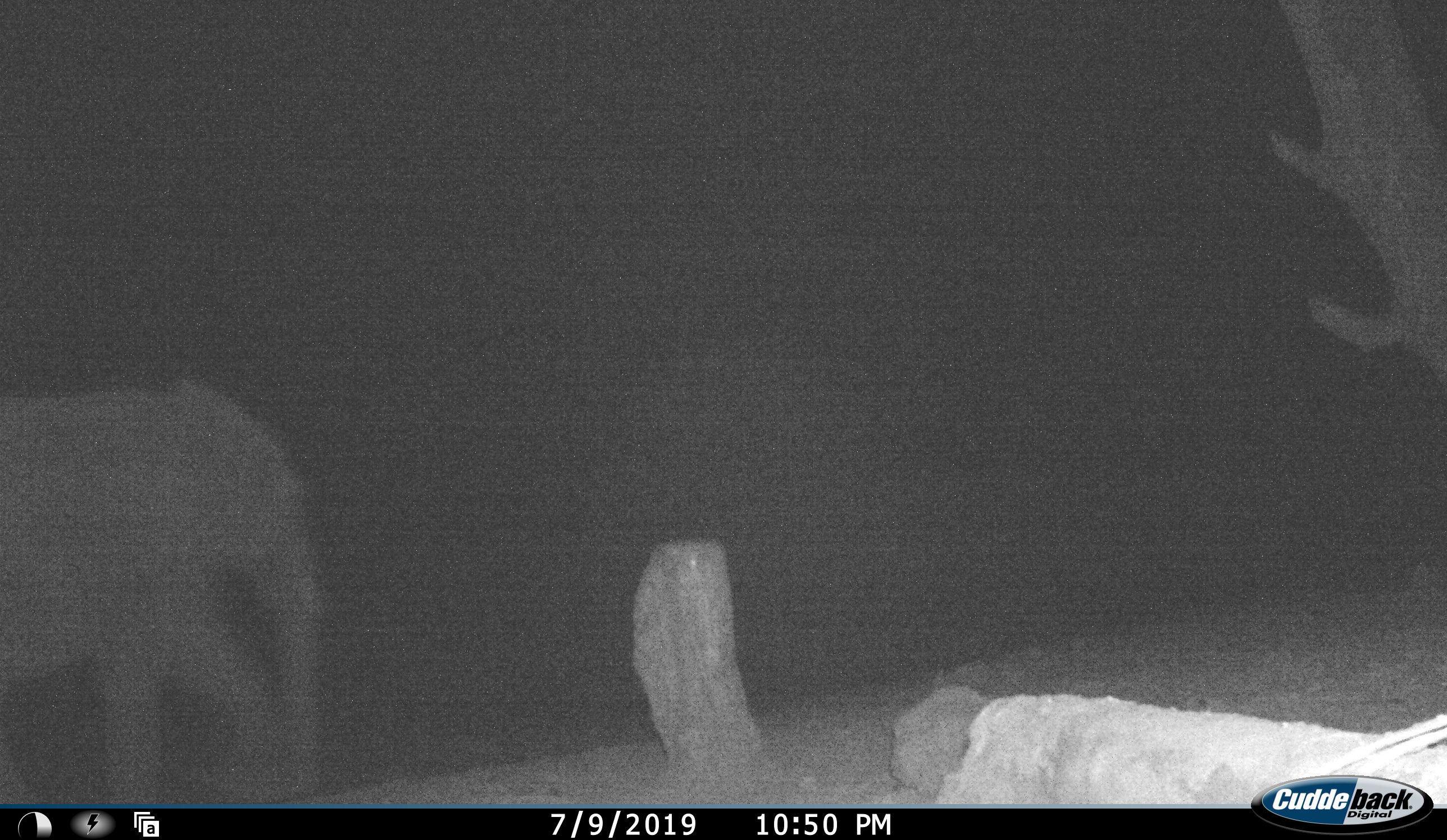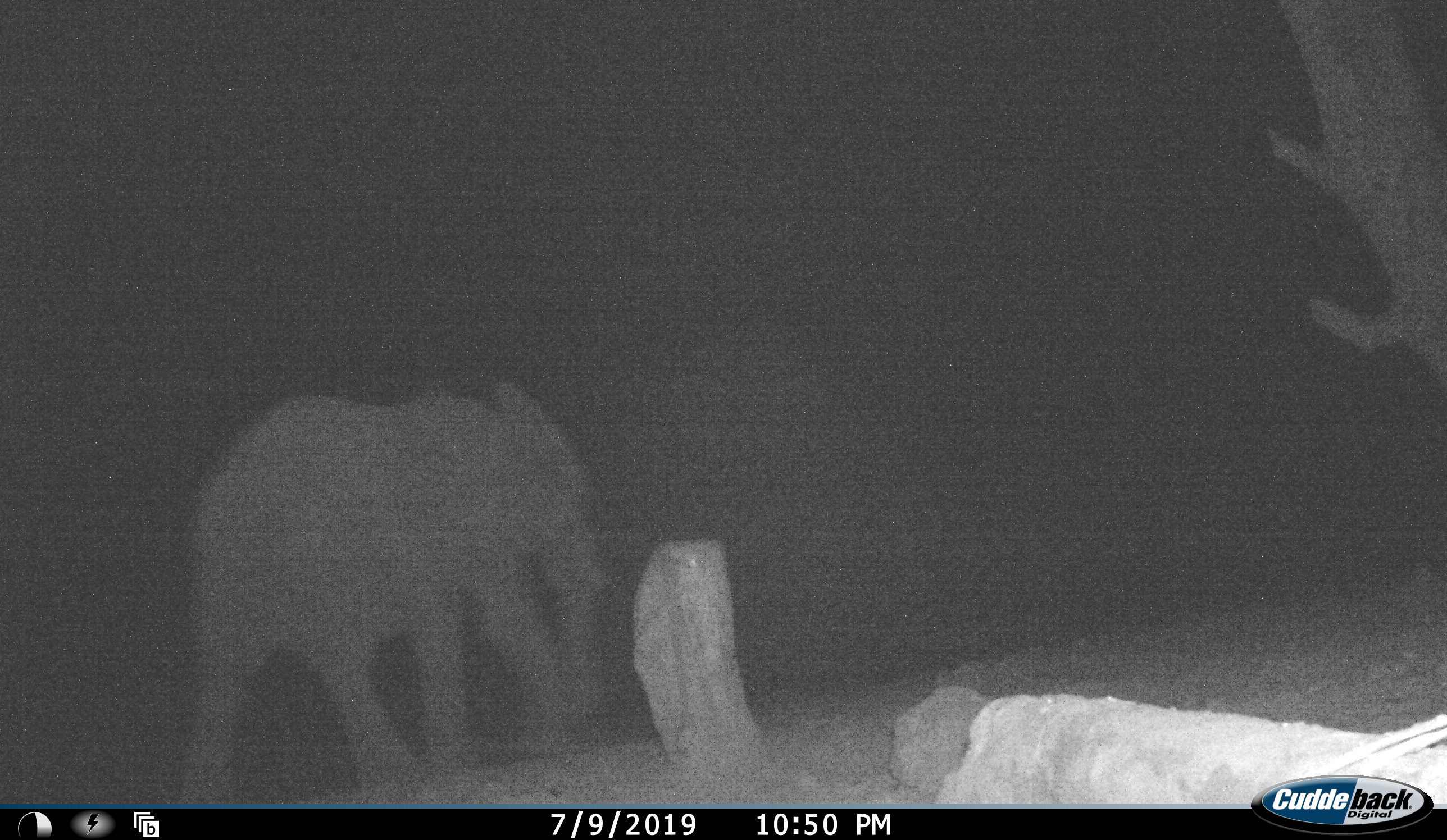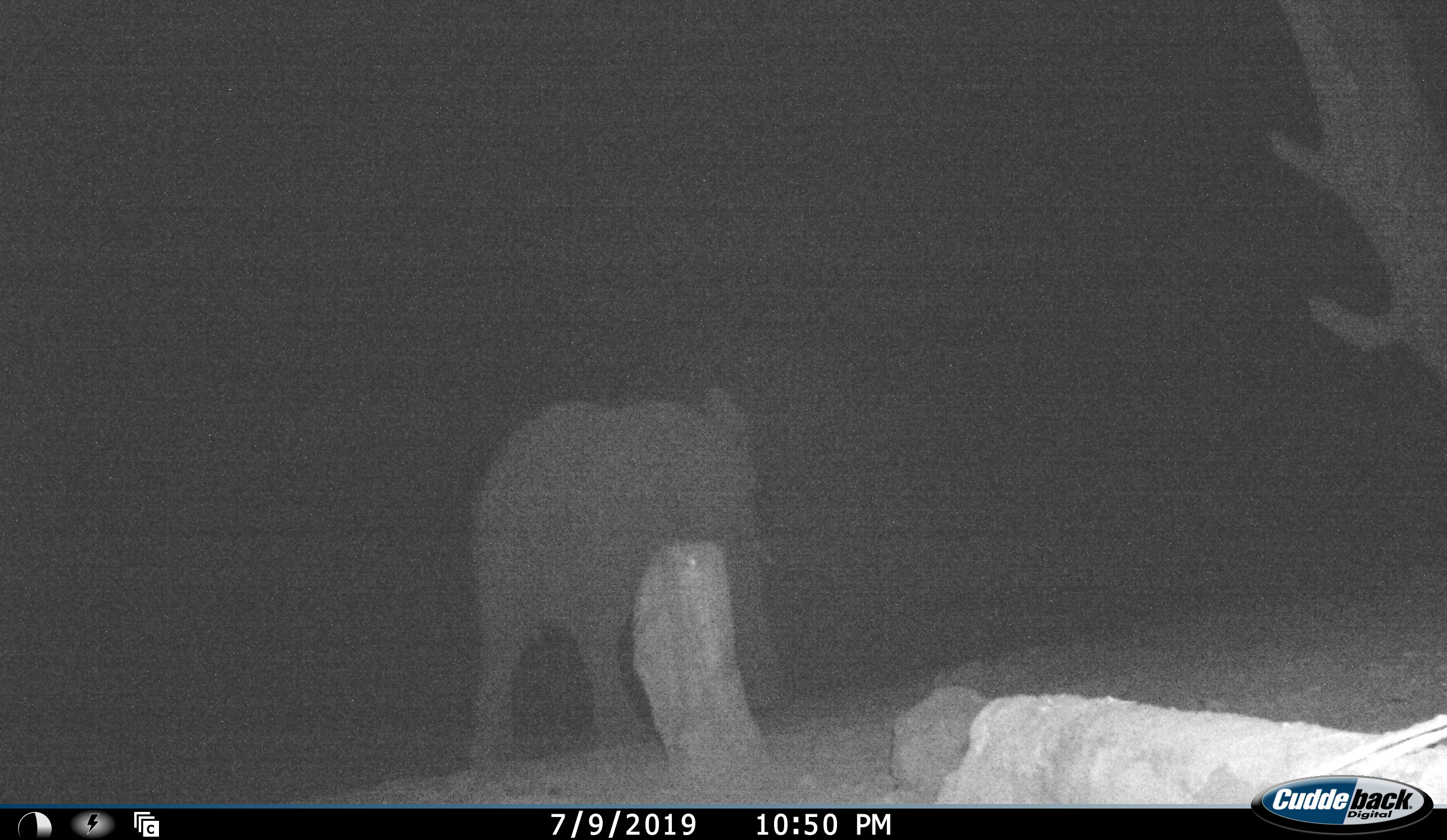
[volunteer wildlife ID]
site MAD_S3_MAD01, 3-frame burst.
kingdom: Animalia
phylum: Chordata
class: Mammalia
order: Proboscidea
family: Elephantidae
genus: Loxodonta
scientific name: Loxodonta africana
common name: african bush elephant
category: elephant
Elephant (african bush elephant) (Loxodonta africana), count 1. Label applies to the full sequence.